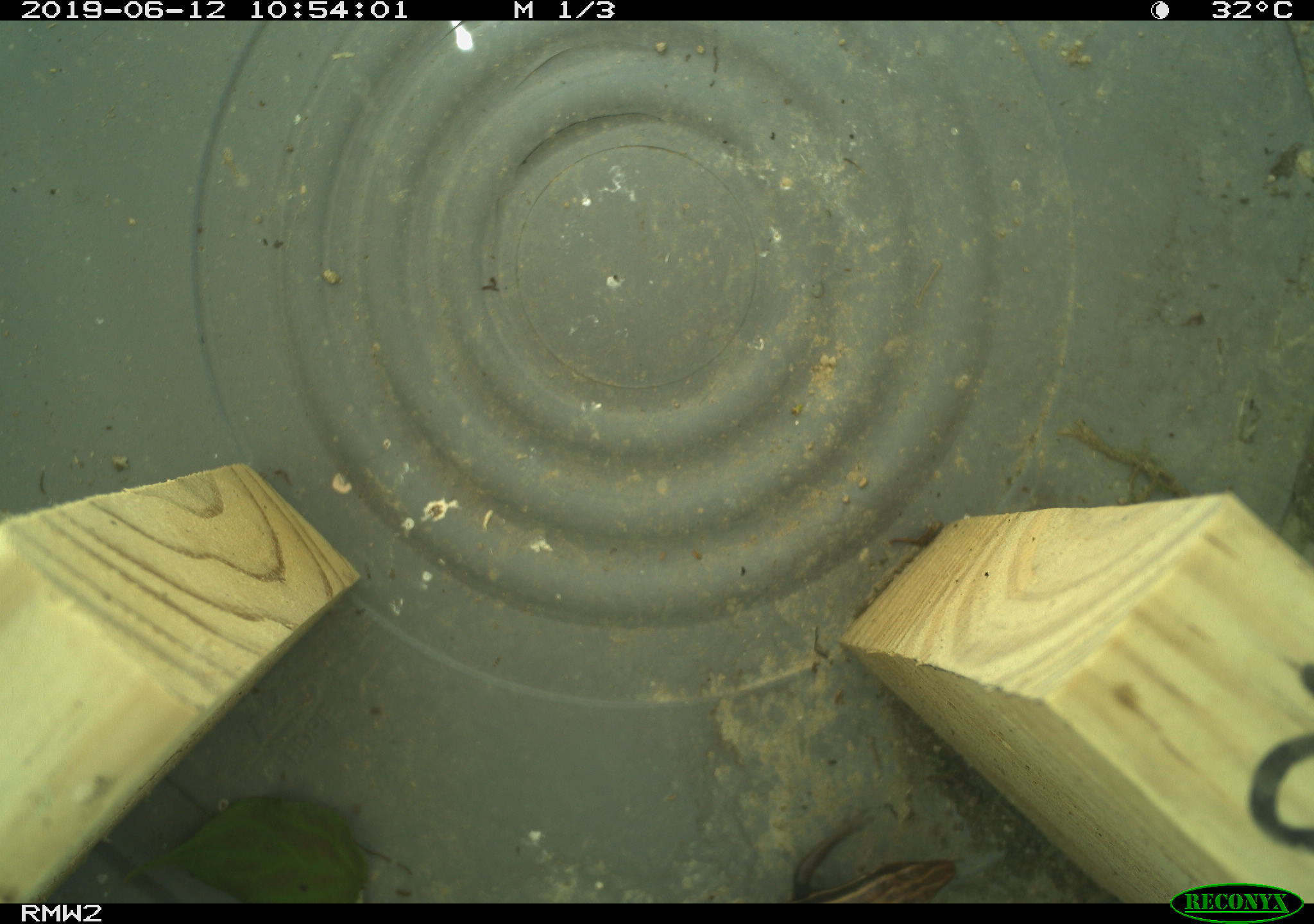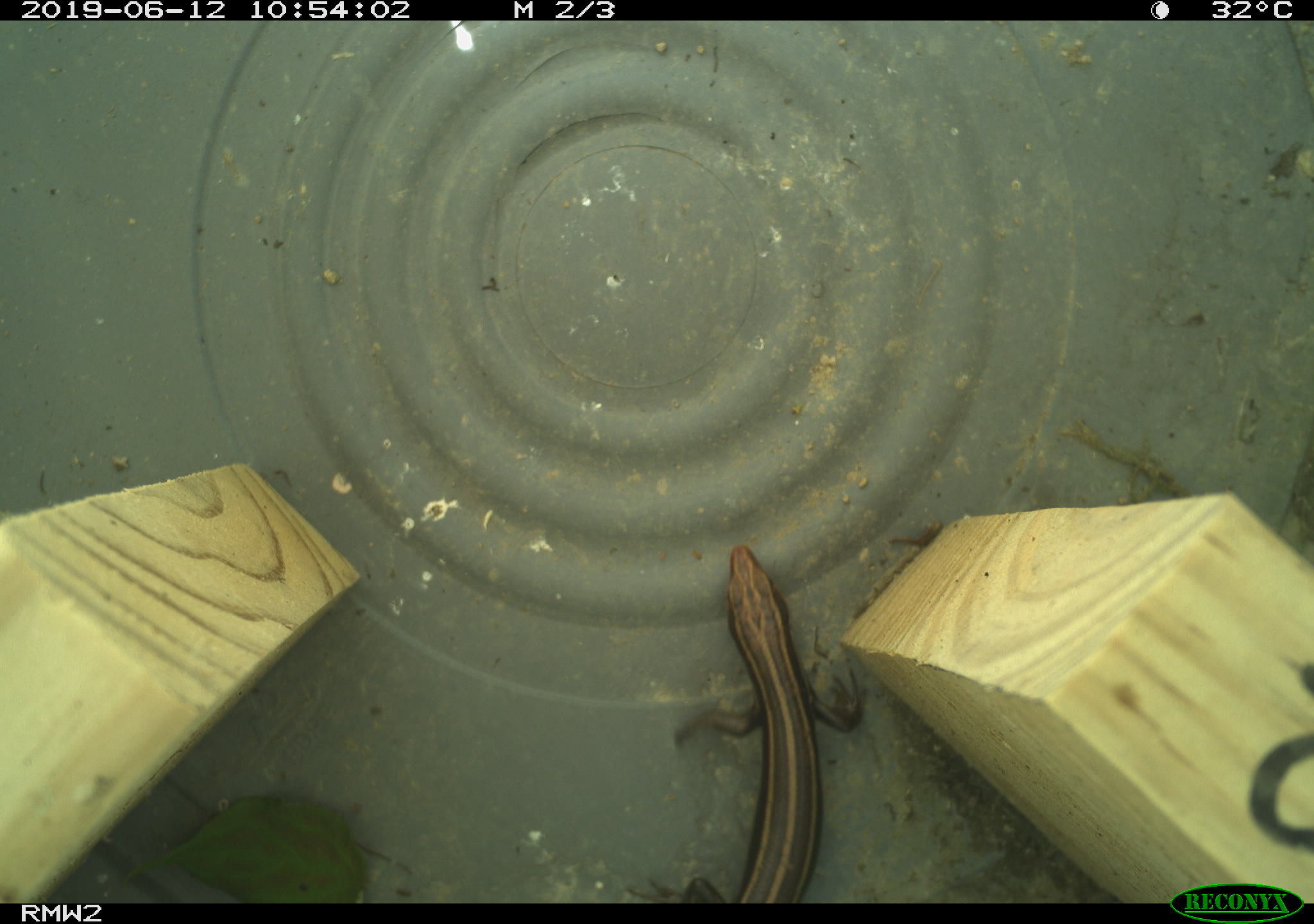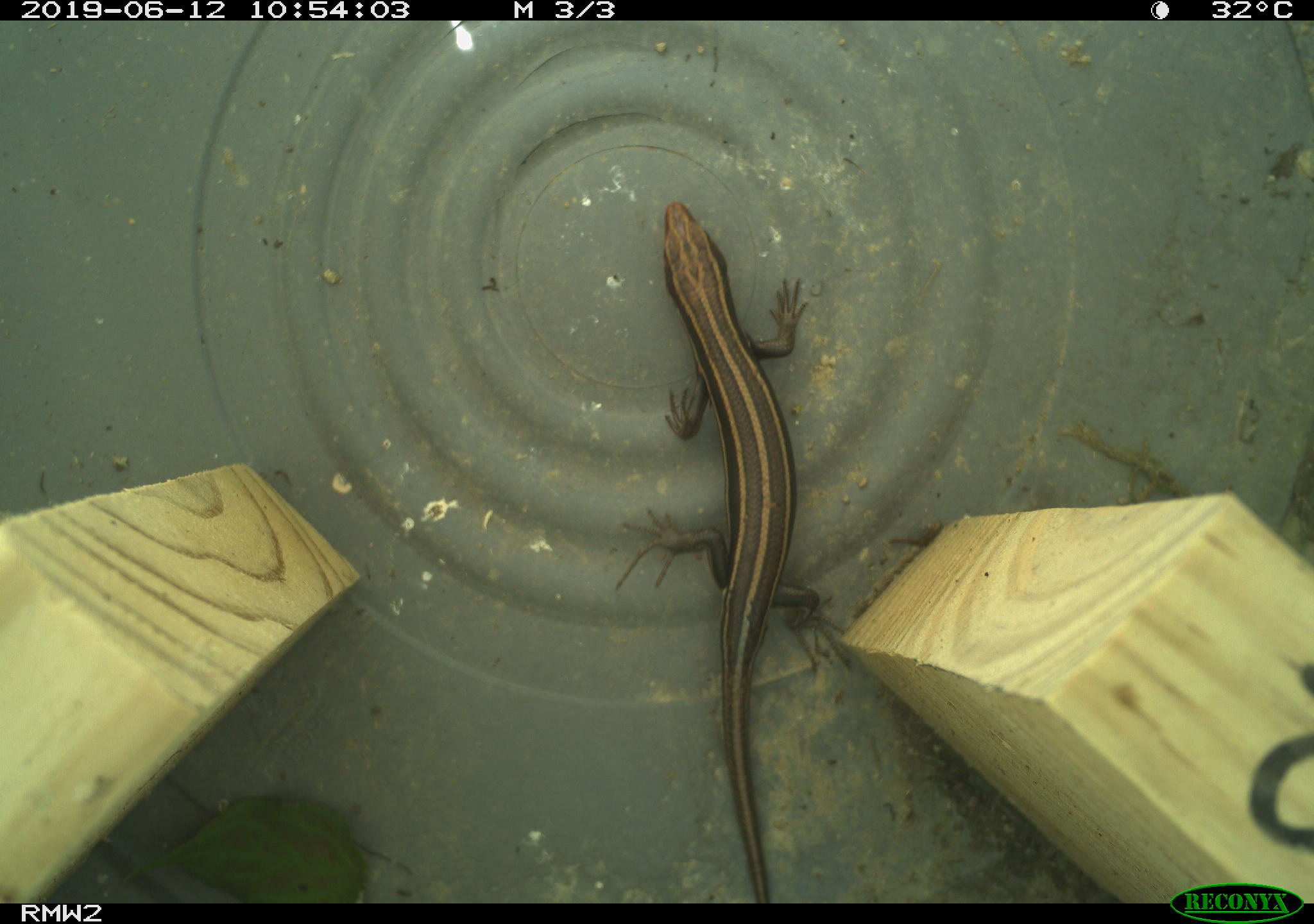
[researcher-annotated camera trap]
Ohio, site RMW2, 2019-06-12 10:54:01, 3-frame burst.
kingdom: Animalia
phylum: Chordata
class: Reptilia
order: Squamata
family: Scincidae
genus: Plestiodon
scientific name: Plestiodon fasciatus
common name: common five-lined skink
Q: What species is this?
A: Common five-lined skink (Plestiodon fasciatus).